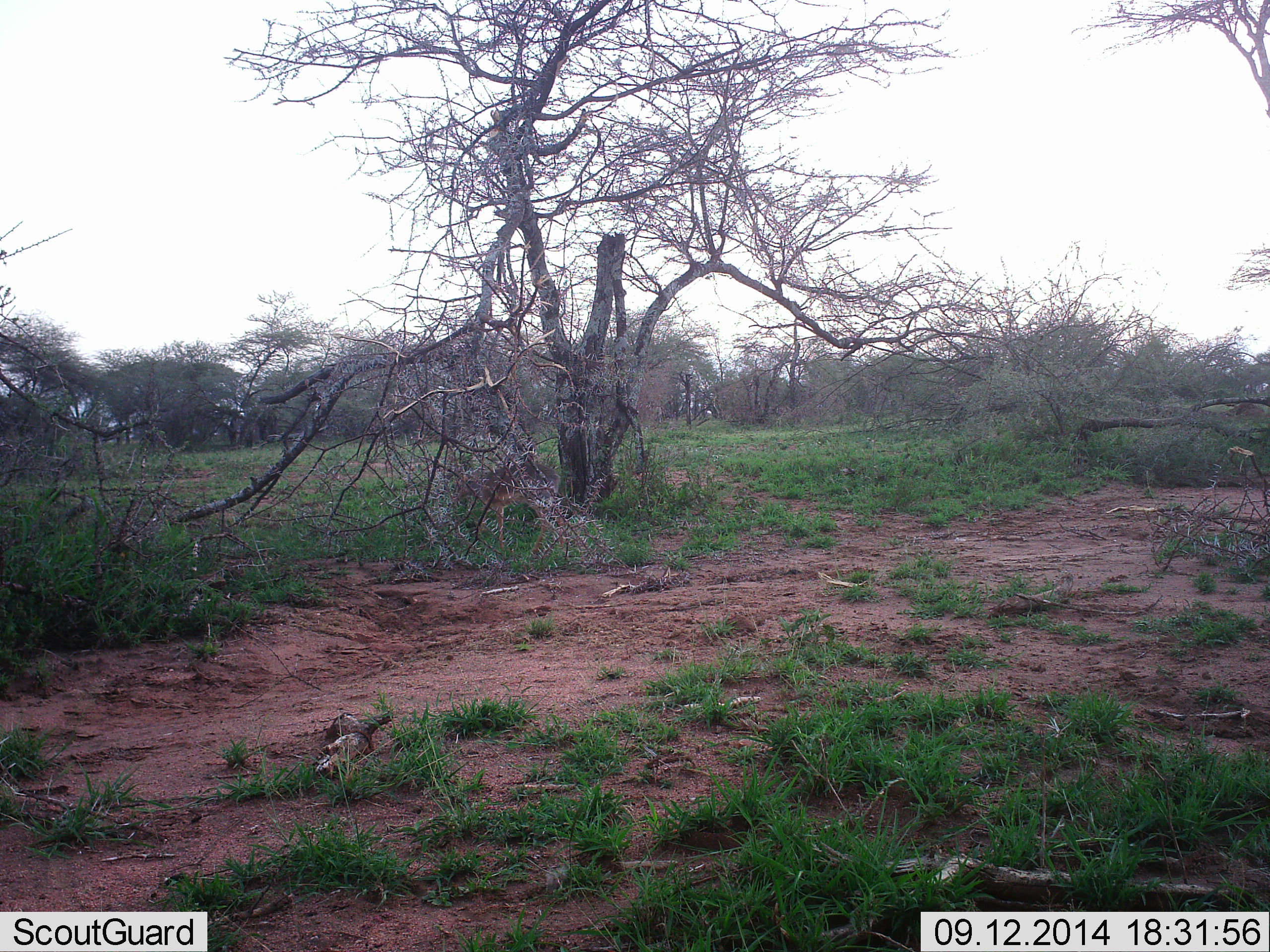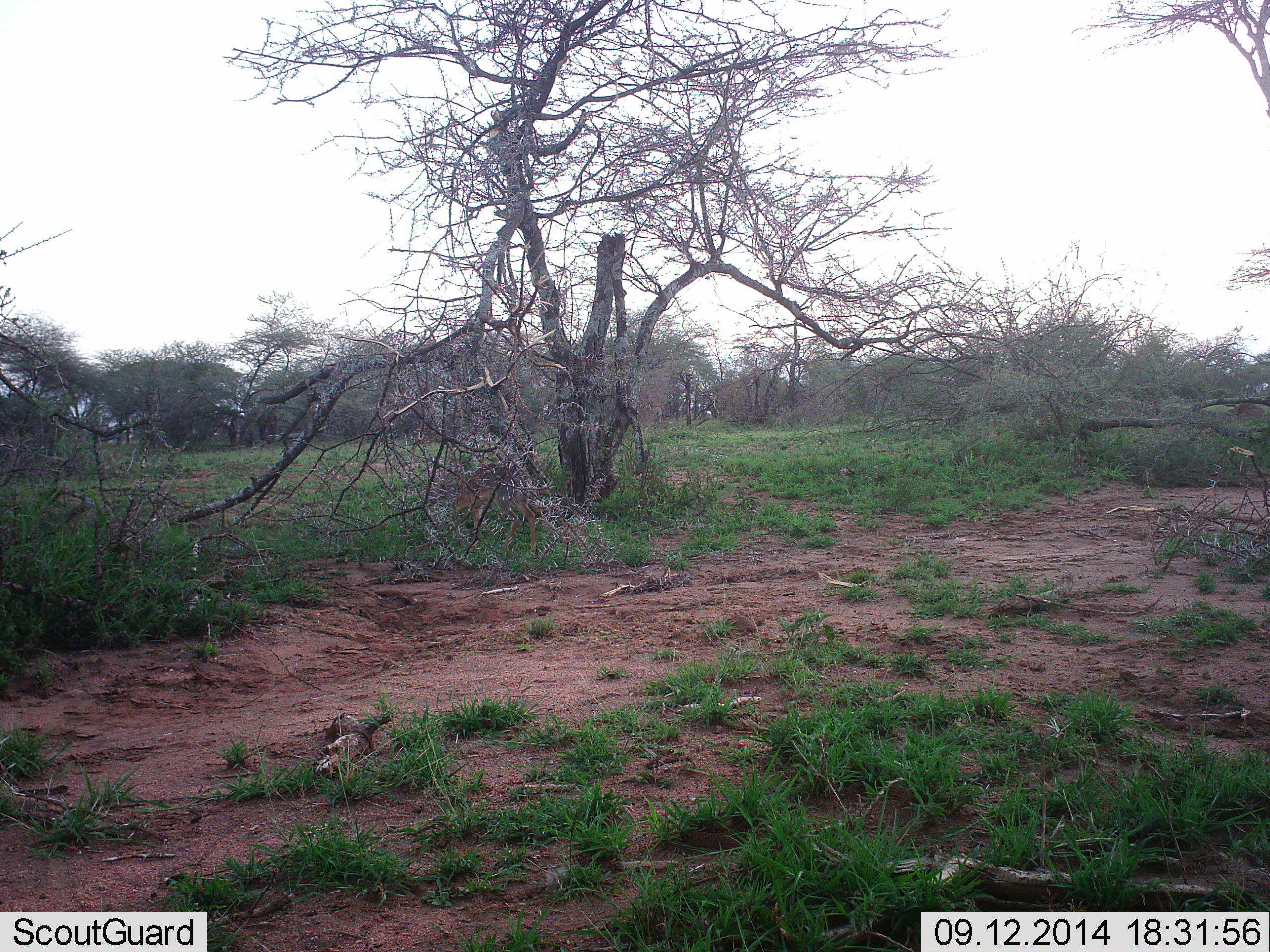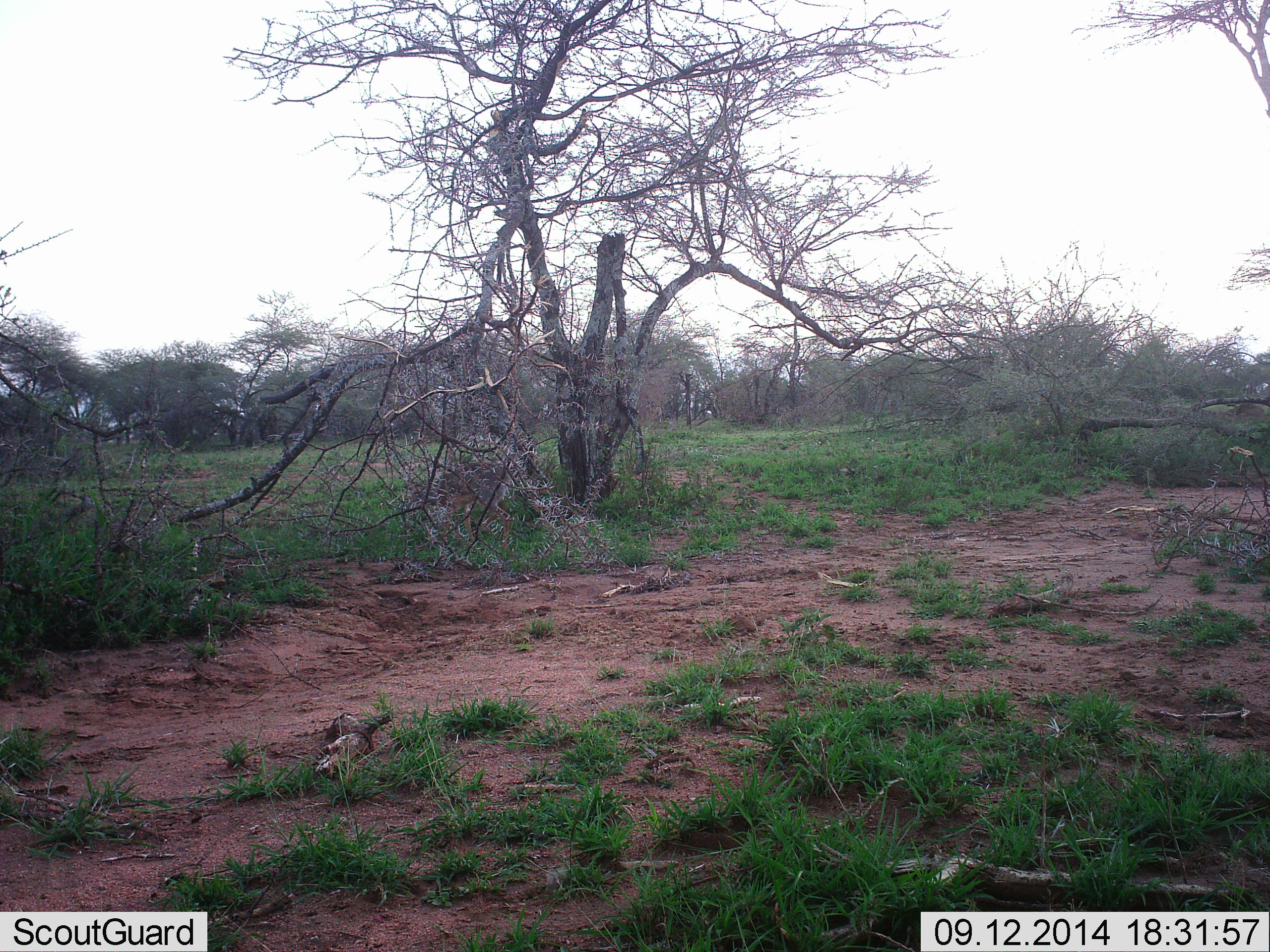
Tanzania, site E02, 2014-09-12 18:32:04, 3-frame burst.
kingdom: Animalia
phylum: Chordata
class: Mammalia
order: Artiodactyla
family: Bovidae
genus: Madoqua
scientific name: Madoqua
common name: dikdik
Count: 1.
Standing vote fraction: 0%.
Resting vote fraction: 0%.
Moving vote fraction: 100%.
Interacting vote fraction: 0%.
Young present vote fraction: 0%.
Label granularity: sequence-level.